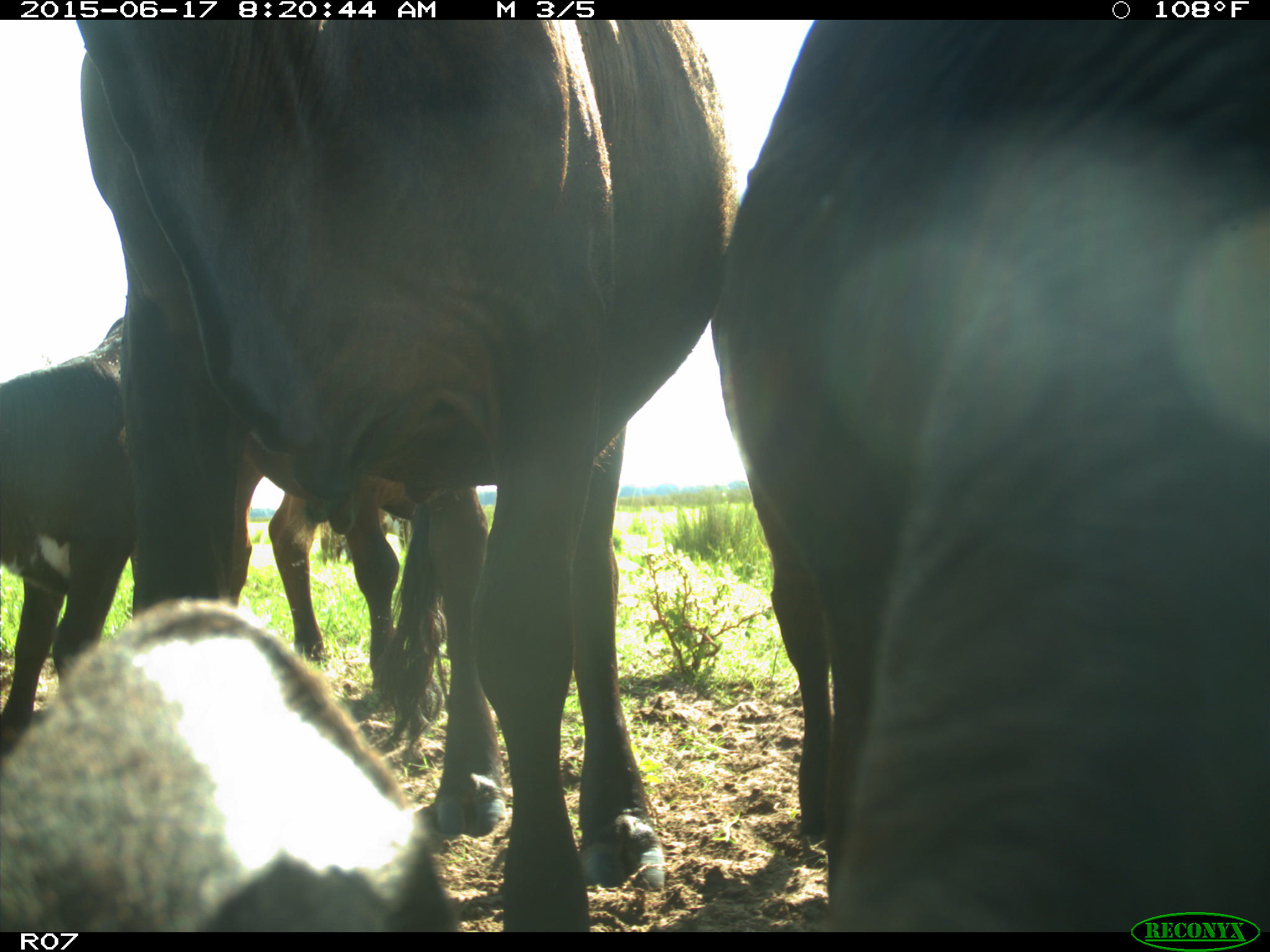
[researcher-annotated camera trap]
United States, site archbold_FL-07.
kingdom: Animalia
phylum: Chordata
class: Mammalia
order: Artiodactyla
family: Bovidae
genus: Bos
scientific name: Bos taurus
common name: domestic cow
Bos taurus (domestic cow).